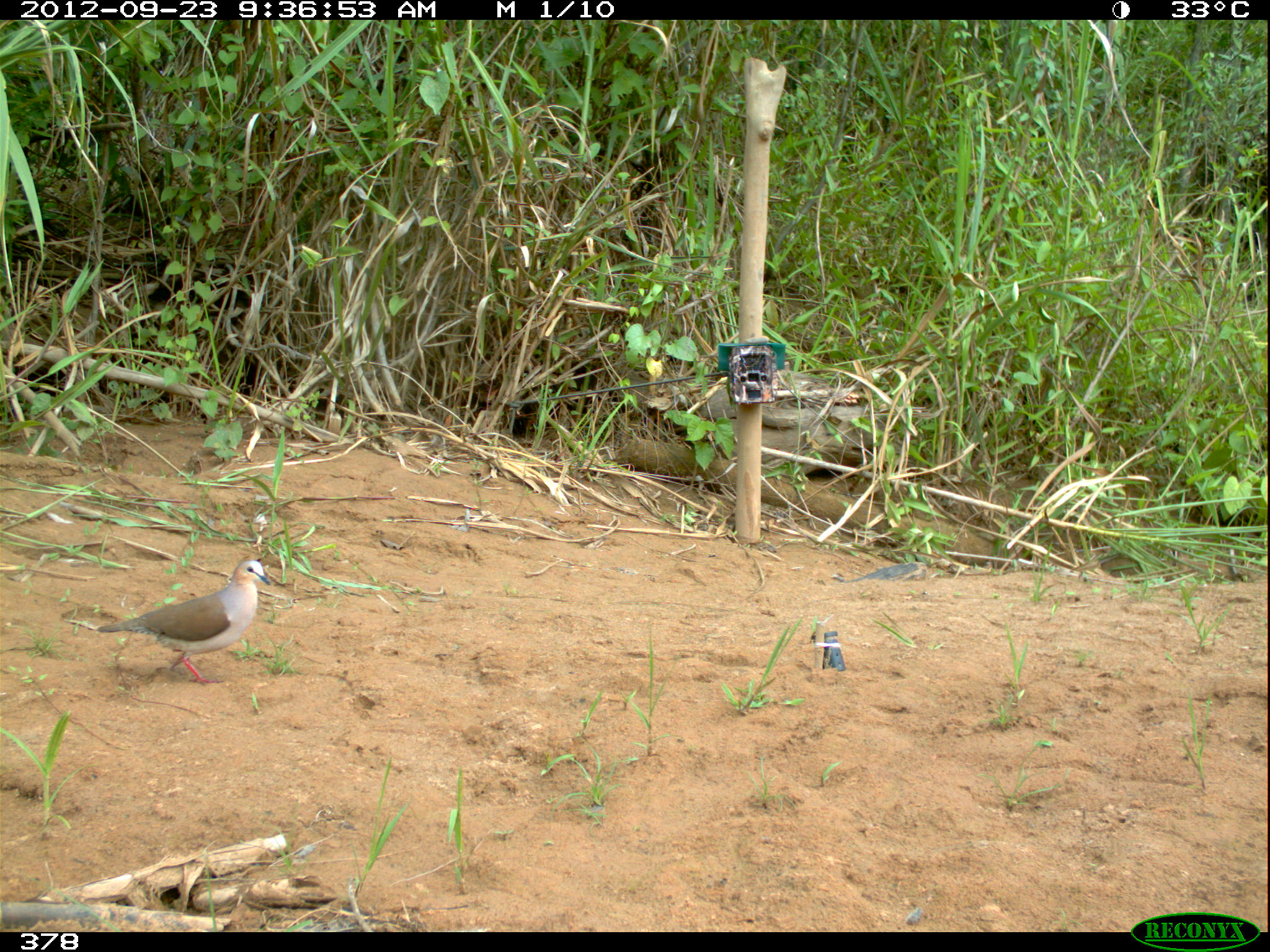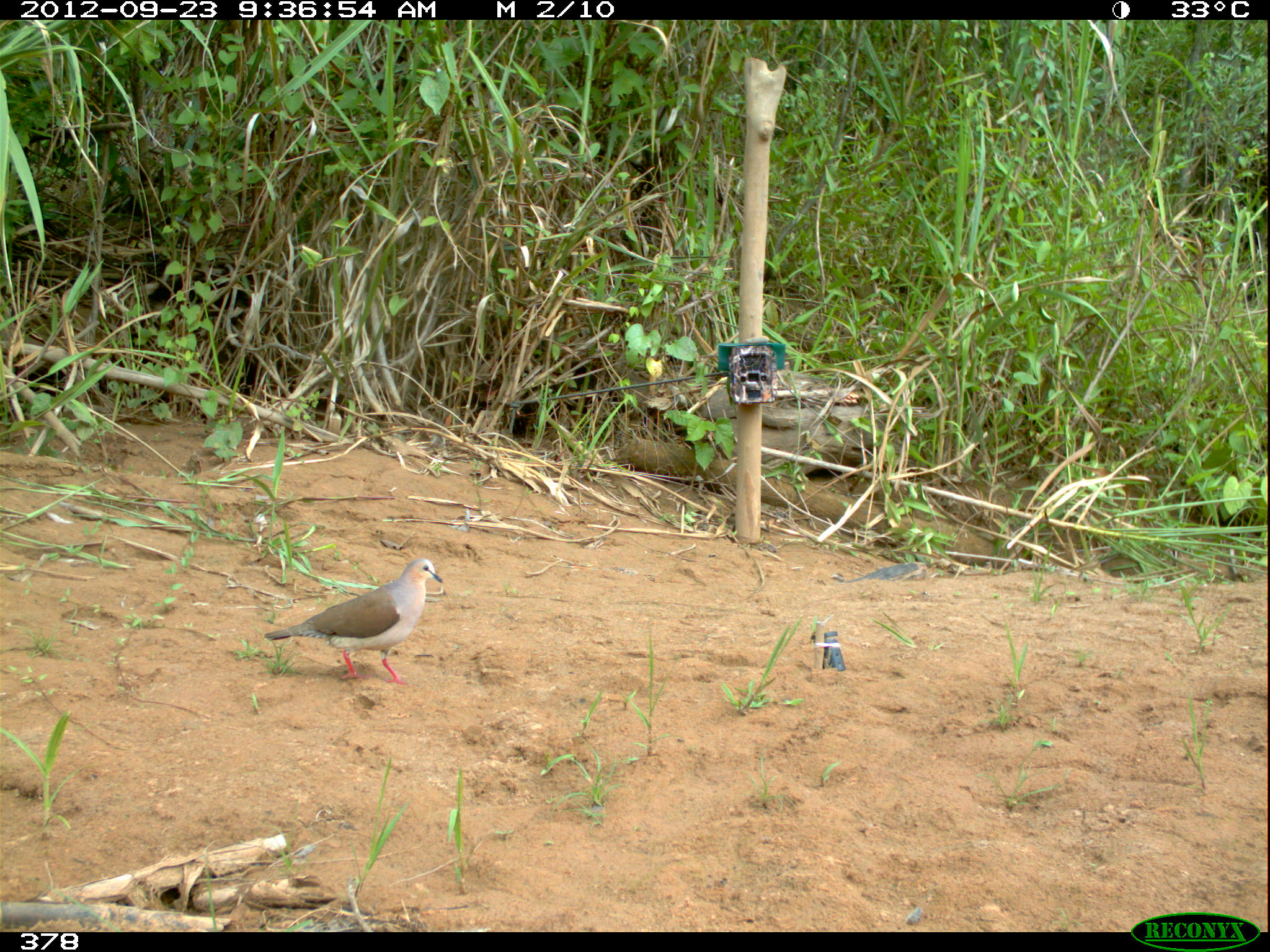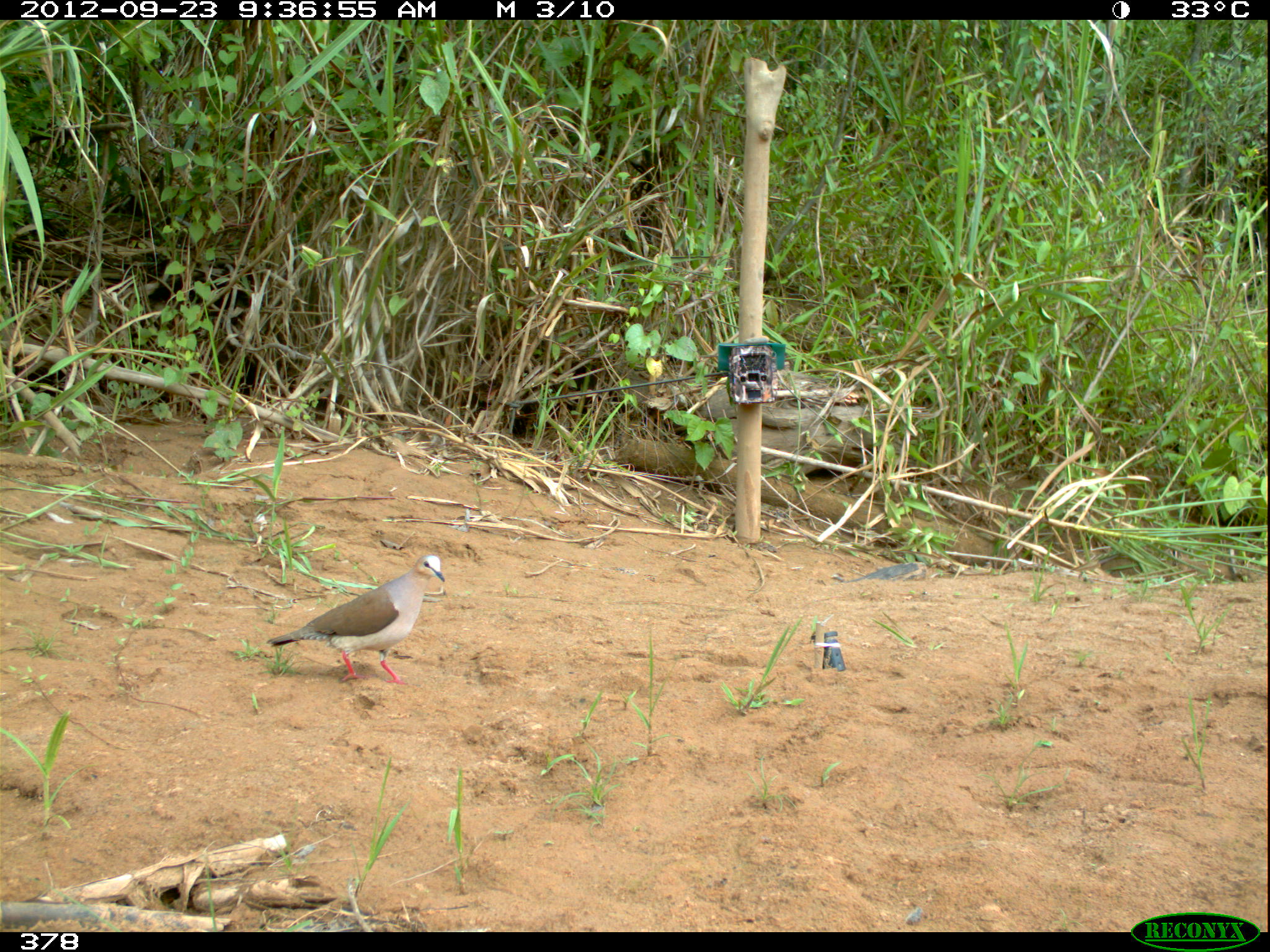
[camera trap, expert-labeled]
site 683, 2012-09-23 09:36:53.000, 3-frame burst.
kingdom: Animalia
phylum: Chordata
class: Aves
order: Columbiformes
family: Columbidae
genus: Leptotila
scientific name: Leptotila rufaxilla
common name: gray-fronted dove